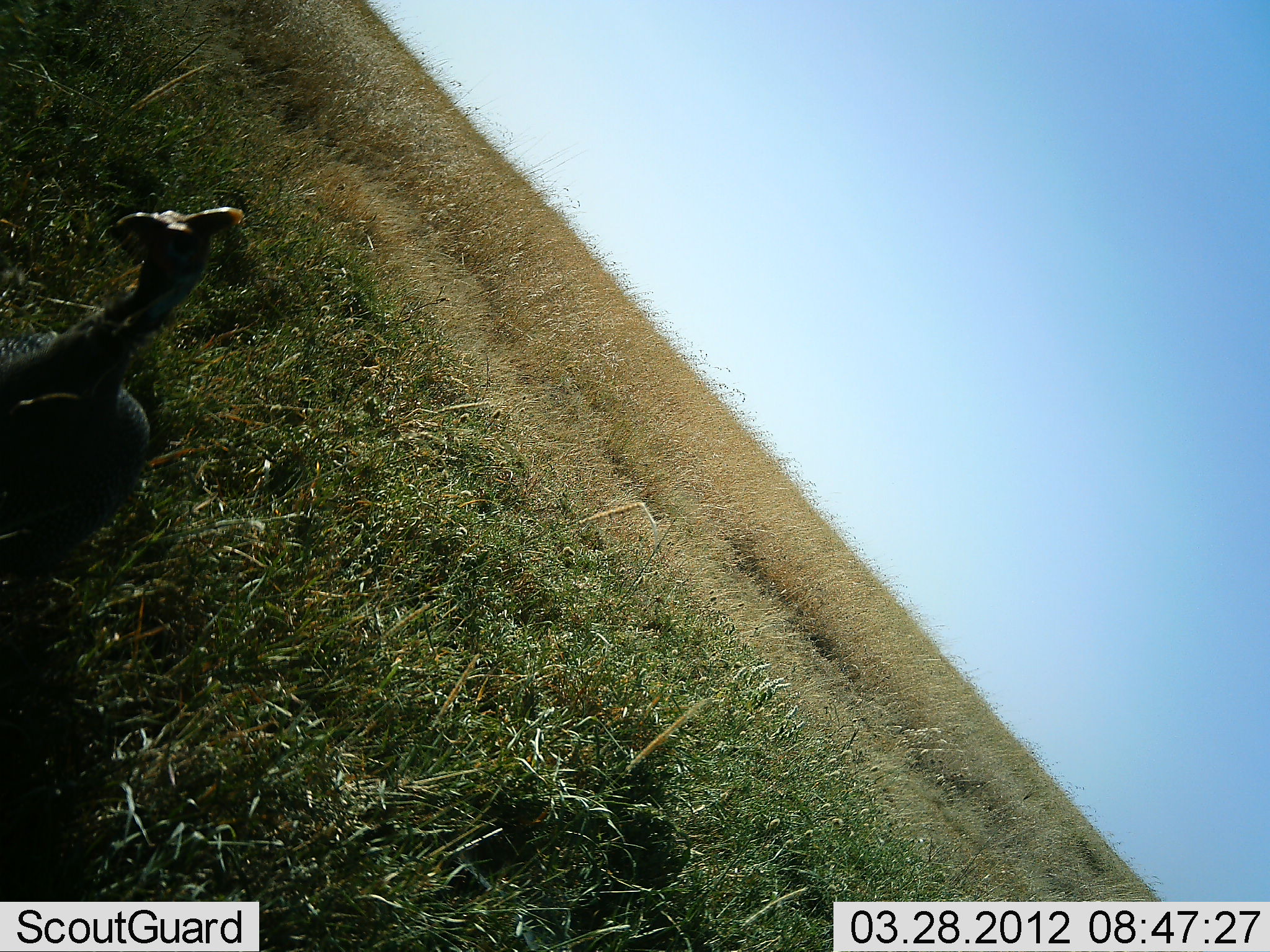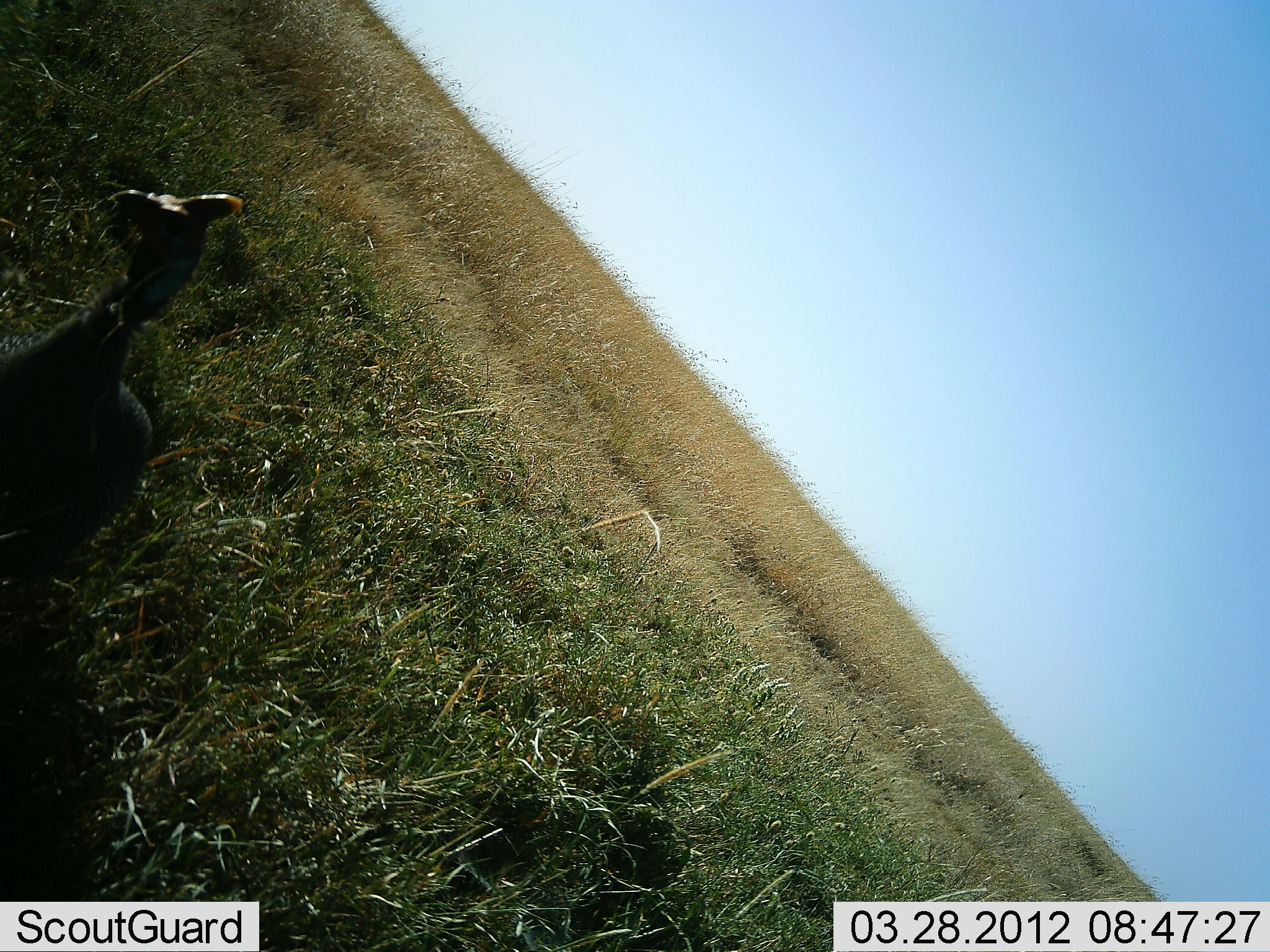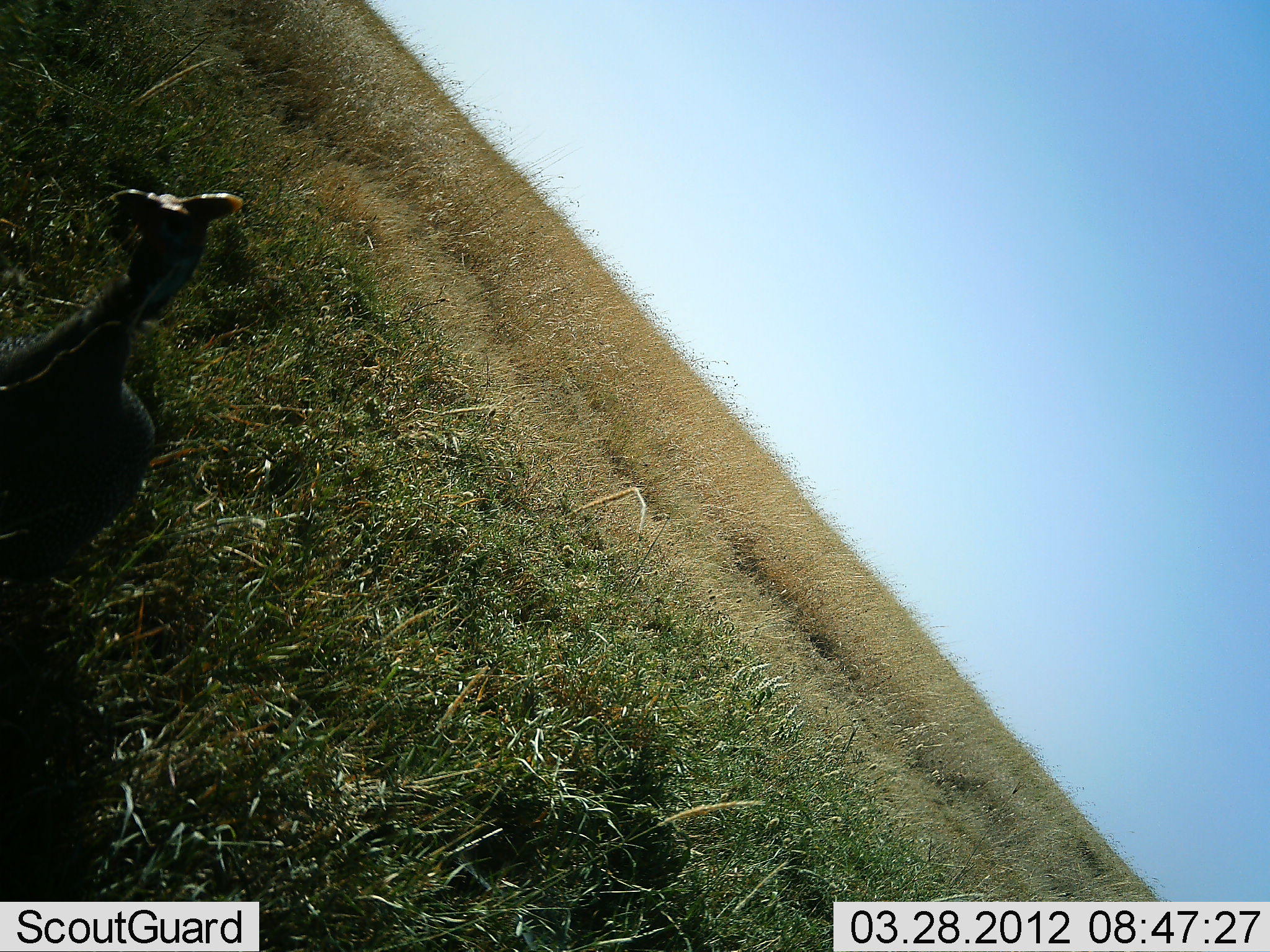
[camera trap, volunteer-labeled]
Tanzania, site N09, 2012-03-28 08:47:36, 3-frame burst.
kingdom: Animalia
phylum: Chordata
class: Aves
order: Galliformes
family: Numididae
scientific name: Numididae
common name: guinea fowl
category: guineafowl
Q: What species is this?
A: Guineafowl (guinea fowl) (Numididae).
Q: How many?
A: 1.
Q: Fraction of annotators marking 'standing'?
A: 100%.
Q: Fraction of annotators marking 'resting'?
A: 0%.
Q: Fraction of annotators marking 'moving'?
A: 0%.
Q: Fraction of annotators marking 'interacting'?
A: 0%.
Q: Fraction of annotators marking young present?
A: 0%.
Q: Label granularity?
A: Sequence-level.